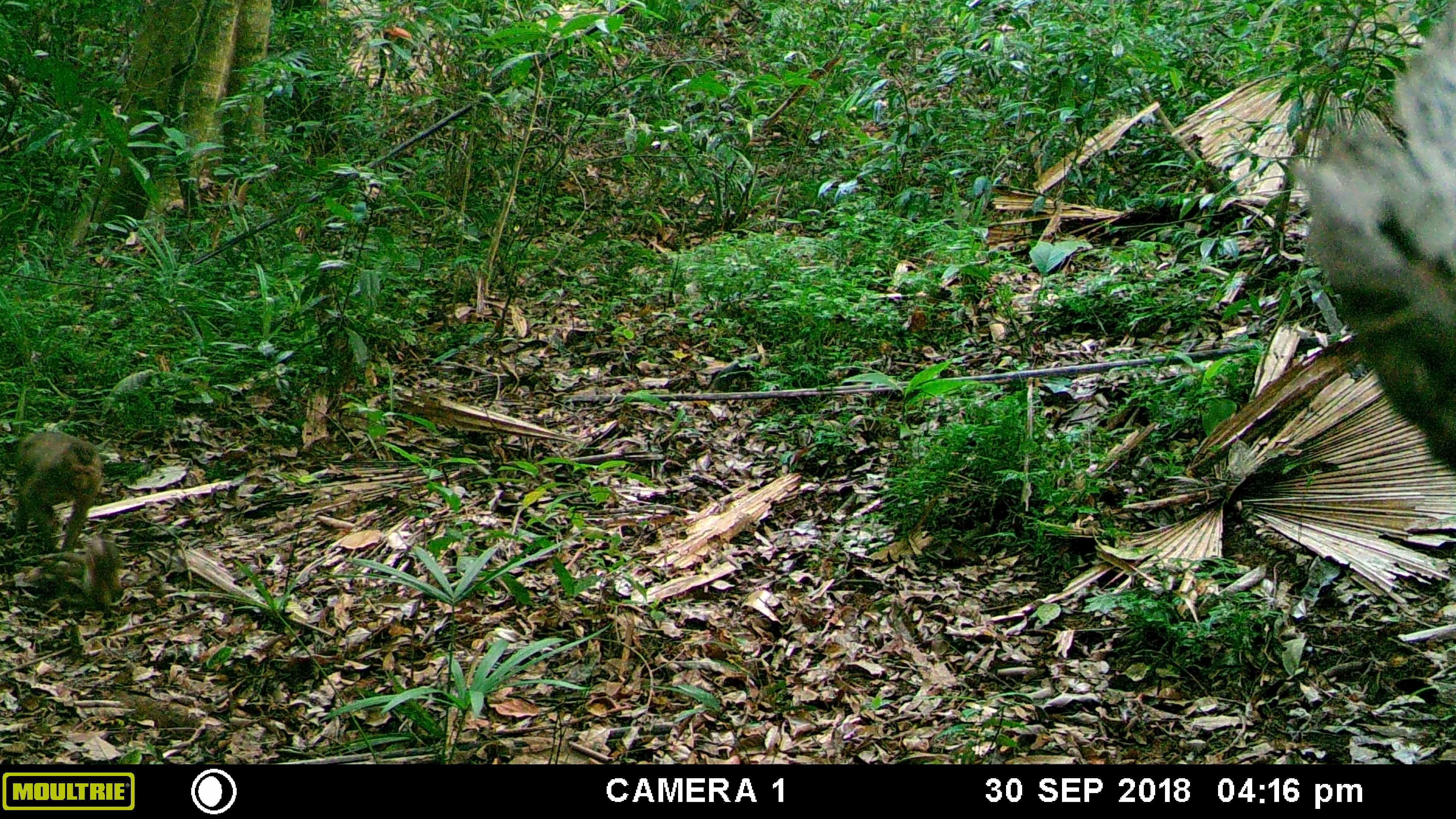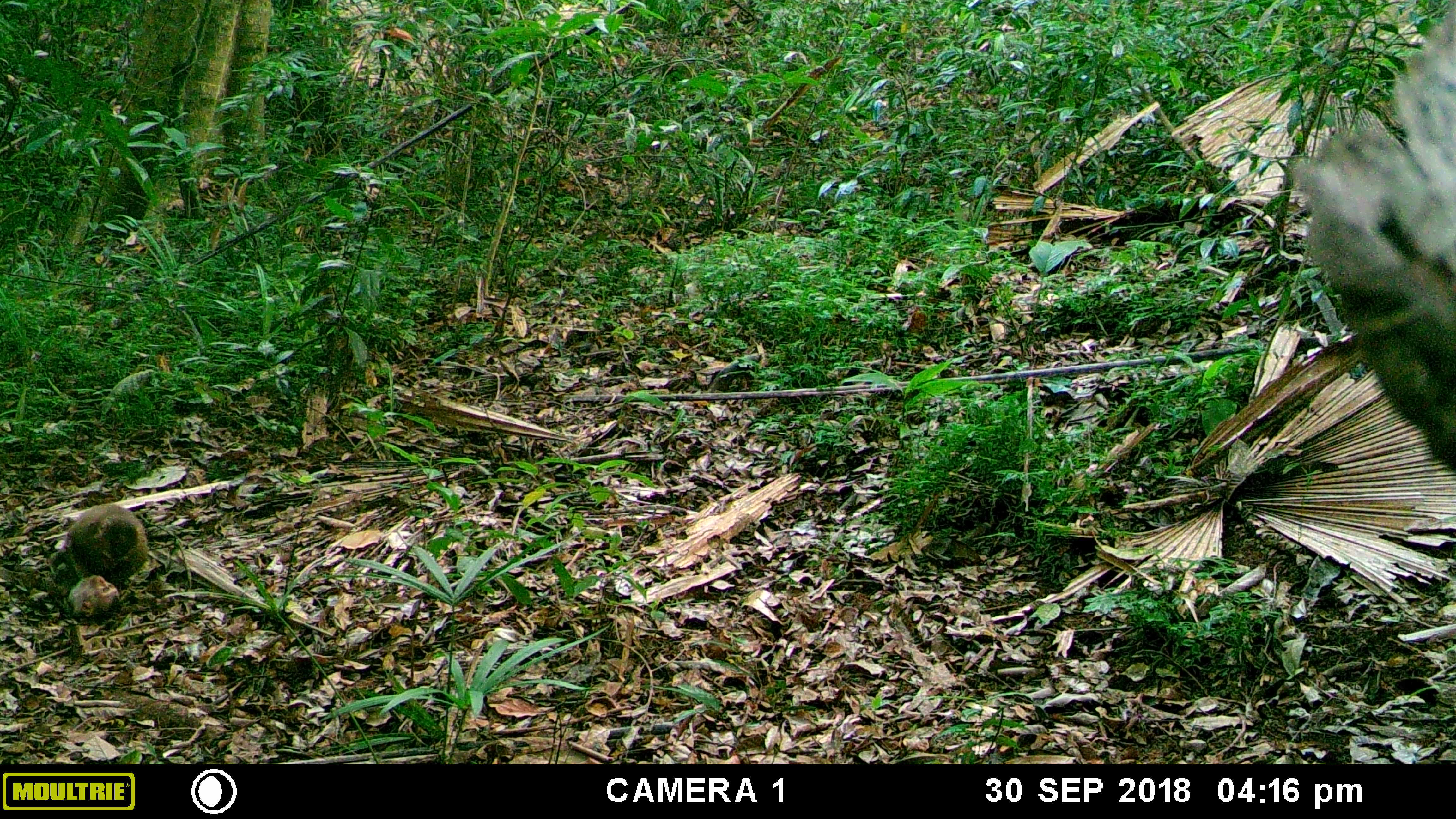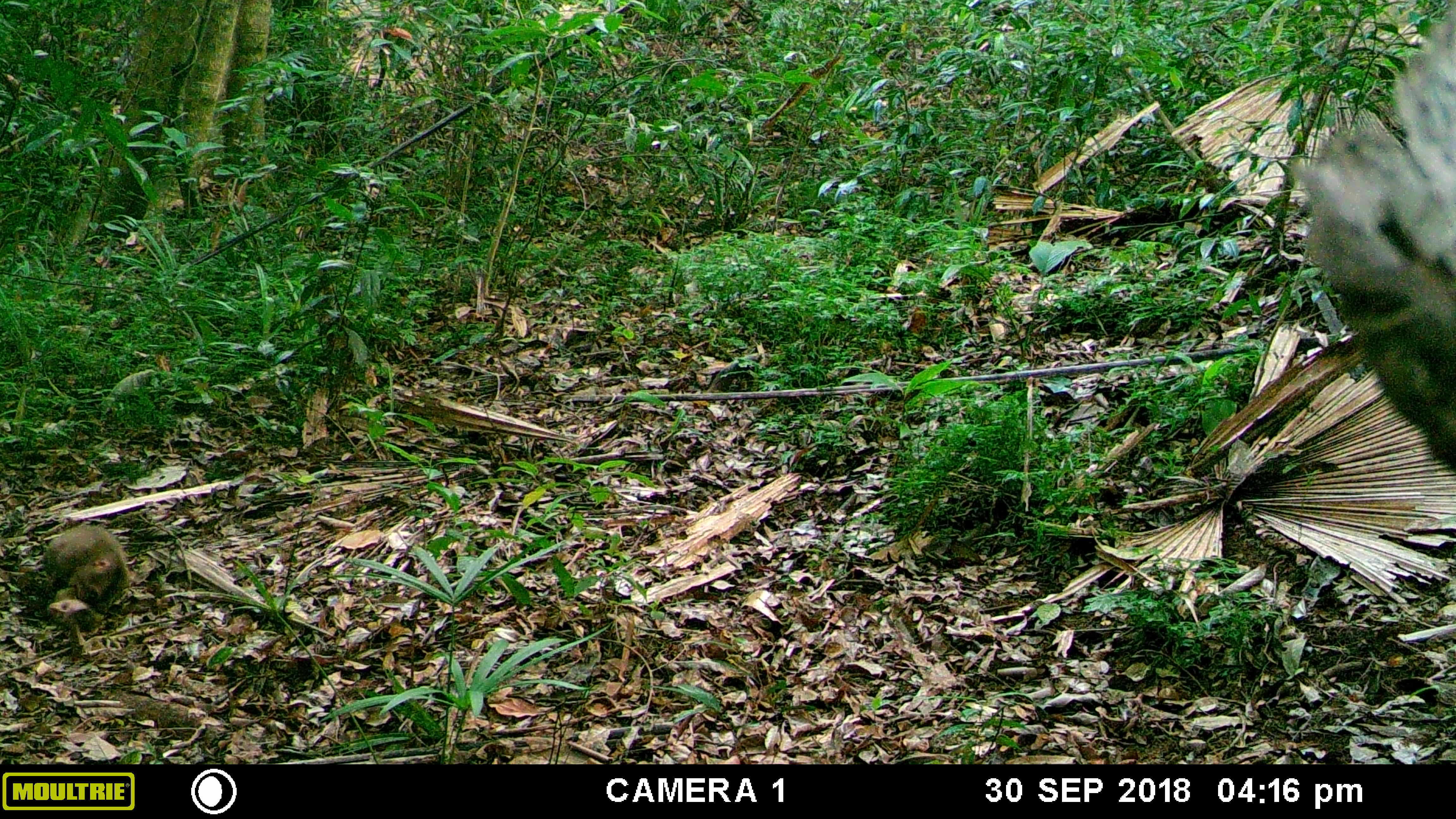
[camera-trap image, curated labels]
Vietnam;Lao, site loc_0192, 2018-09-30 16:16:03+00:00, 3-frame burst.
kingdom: Animalia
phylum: Chordata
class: Mammalia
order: Primates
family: Cercopithecidae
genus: Macaca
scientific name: Macaca nemestrina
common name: pig-tailed macaque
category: pig tailed macaque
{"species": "pig tailed macaque (pig-tailed macaque) (Macaca nemestrina)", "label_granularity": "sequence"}